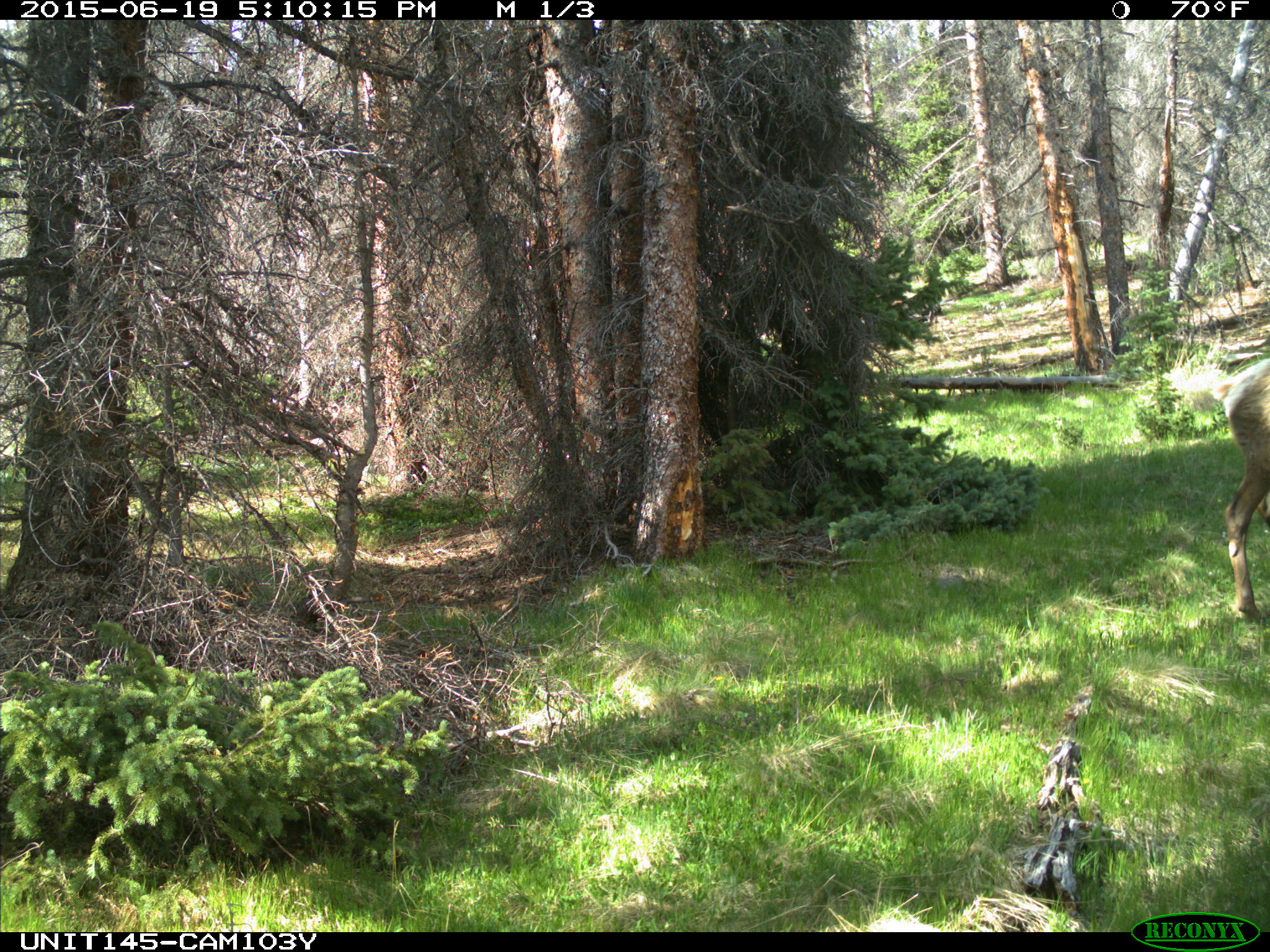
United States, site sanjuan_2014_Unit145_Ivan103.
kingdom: Animalia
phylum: Chordata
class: Mammalia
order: Artiodactyla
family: Cervidae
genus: Cervus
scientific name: Cervus elaphus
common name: red deer